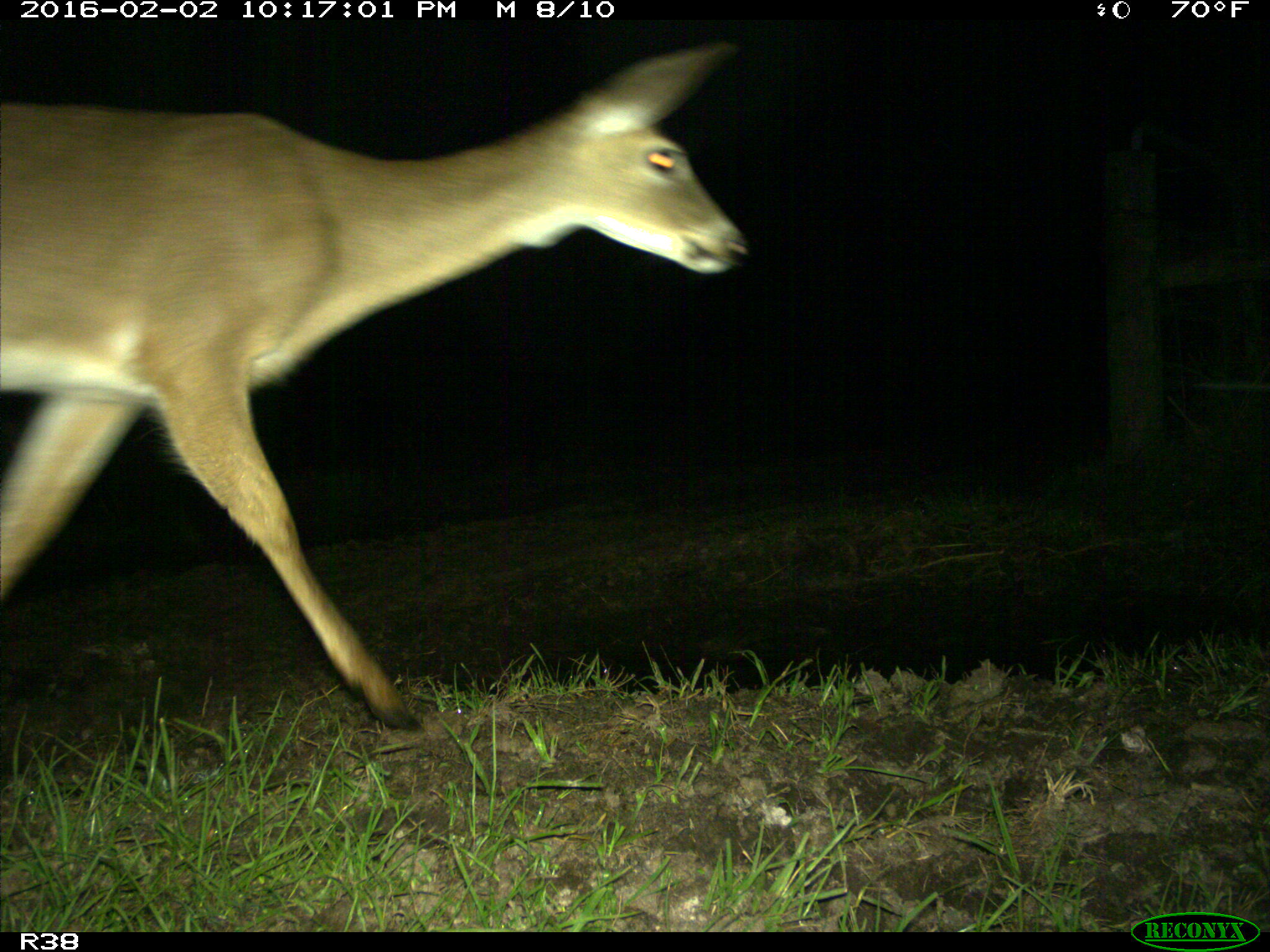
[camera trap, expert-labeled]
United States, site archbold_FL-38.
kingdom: Animalia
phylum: Chordata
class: Mammalia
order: Artiodactyla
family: Cervidae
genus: Odocoileus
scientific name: Odocoileus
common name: deer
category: unidentified deer